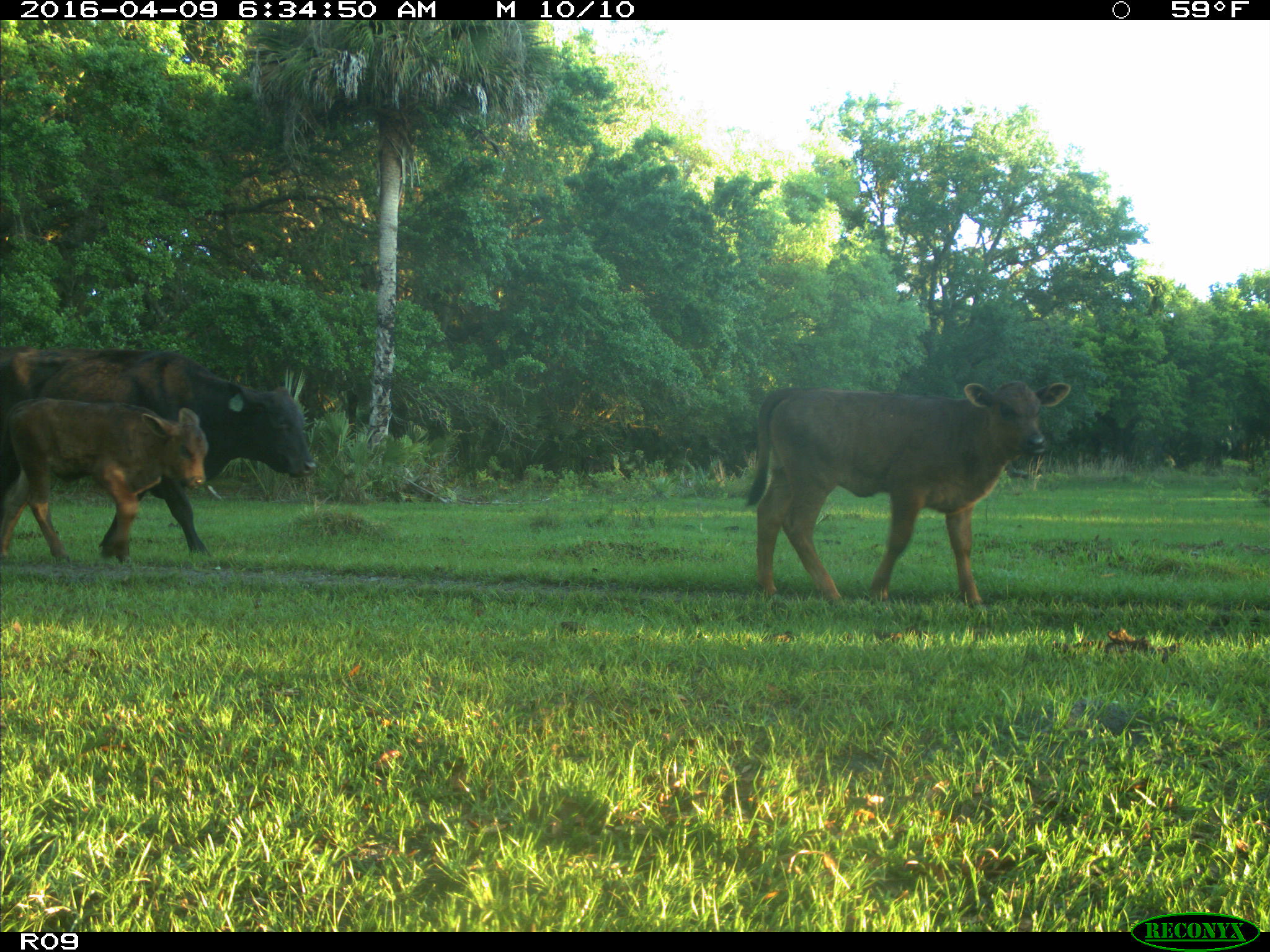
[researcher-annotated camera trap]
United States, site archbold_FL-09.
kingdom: Animalia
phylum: Chordata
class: Mammalia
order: Artiodactyla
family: Bovidae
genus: Bos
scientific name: Bos taurus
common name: domestic cow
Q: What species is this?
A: Bos taurus (domestic cow).